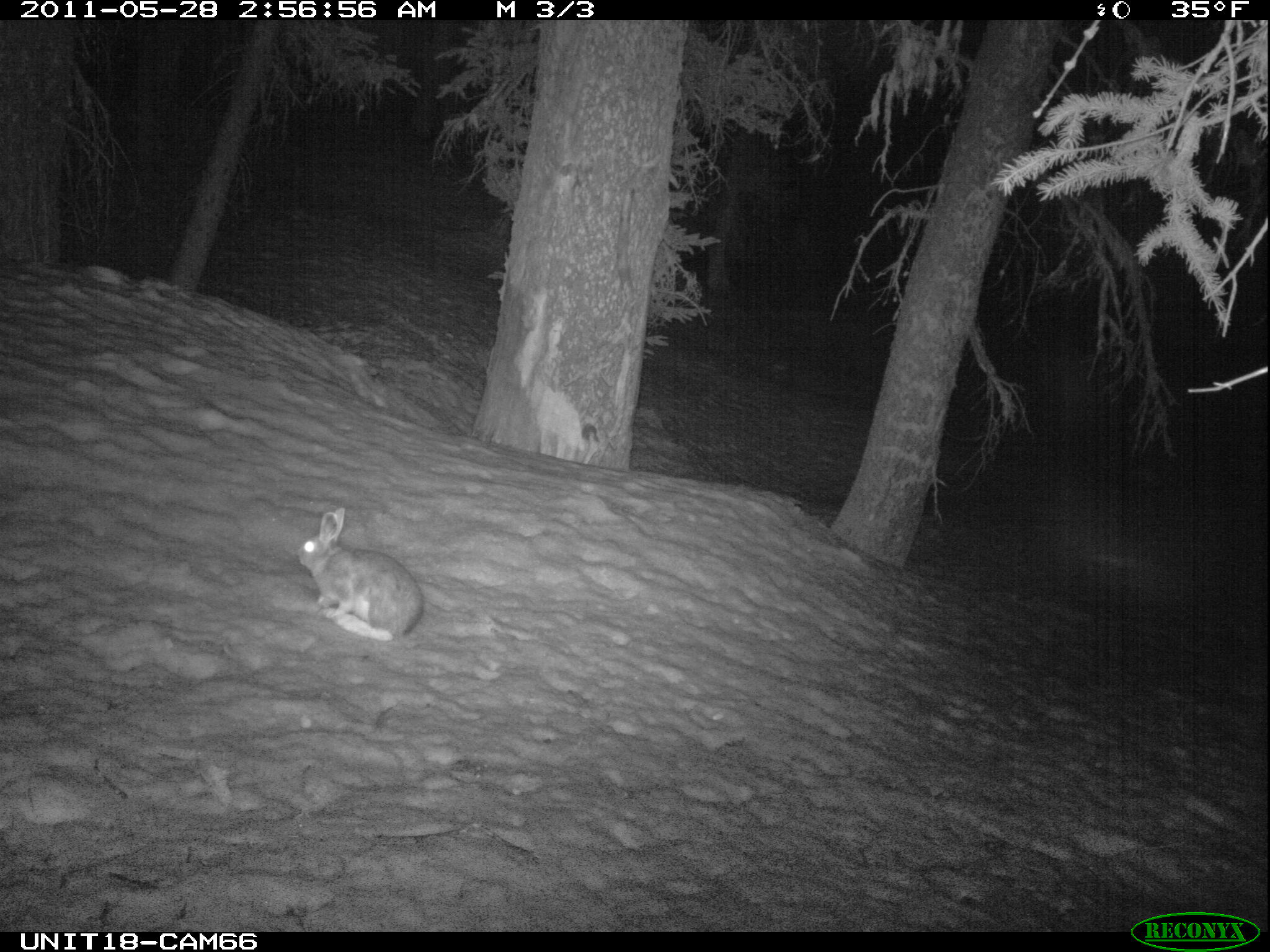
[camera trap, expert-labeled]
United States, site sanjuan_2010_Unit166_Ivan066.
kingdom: Animalia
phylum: Chordata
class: Mammalia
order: Lagomorpha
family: Leporidae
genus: Lepus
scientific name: Lepus americanus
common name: snowshoe hare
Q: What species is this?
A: Lepus americanus (snowshoe hare).